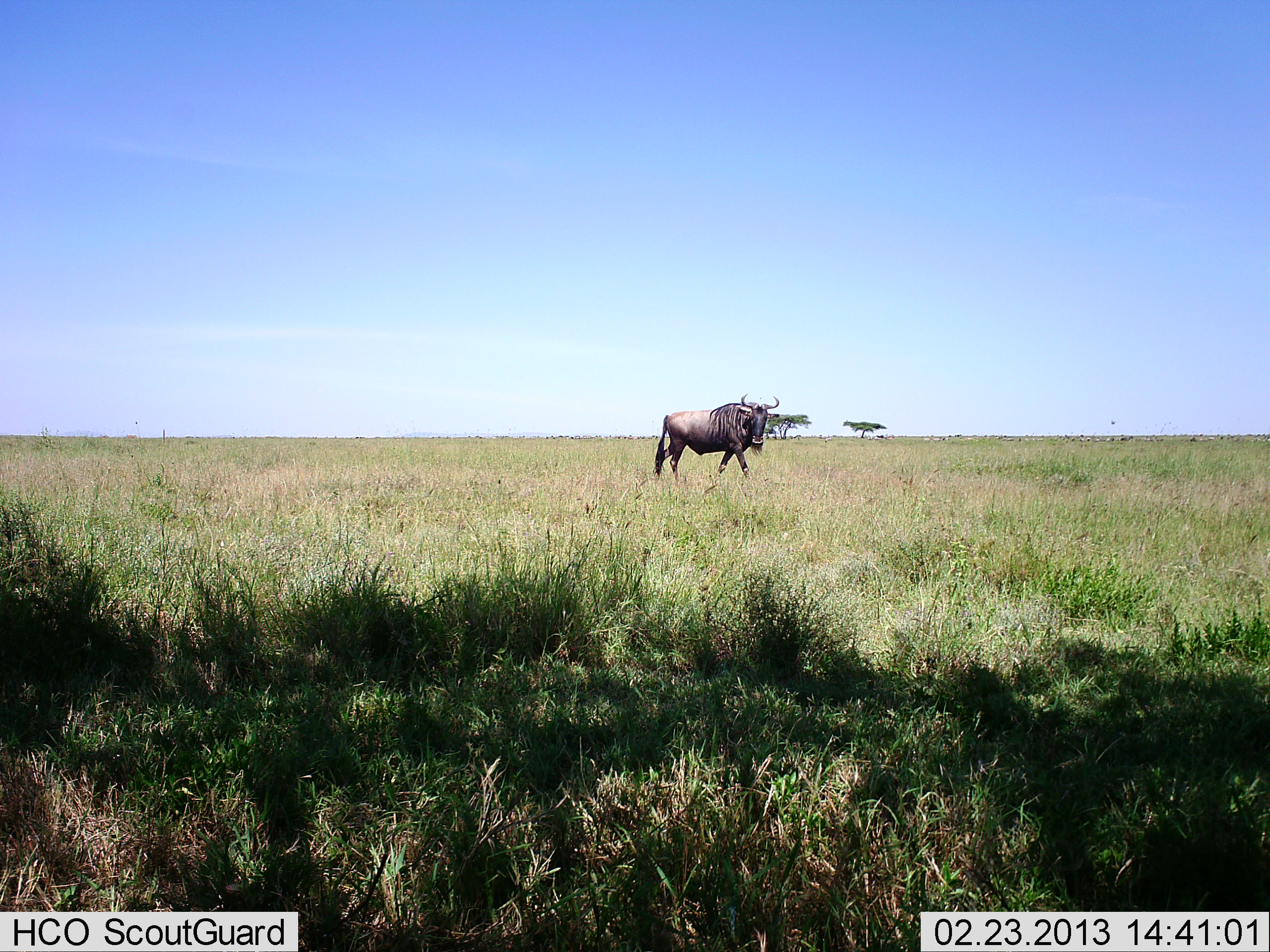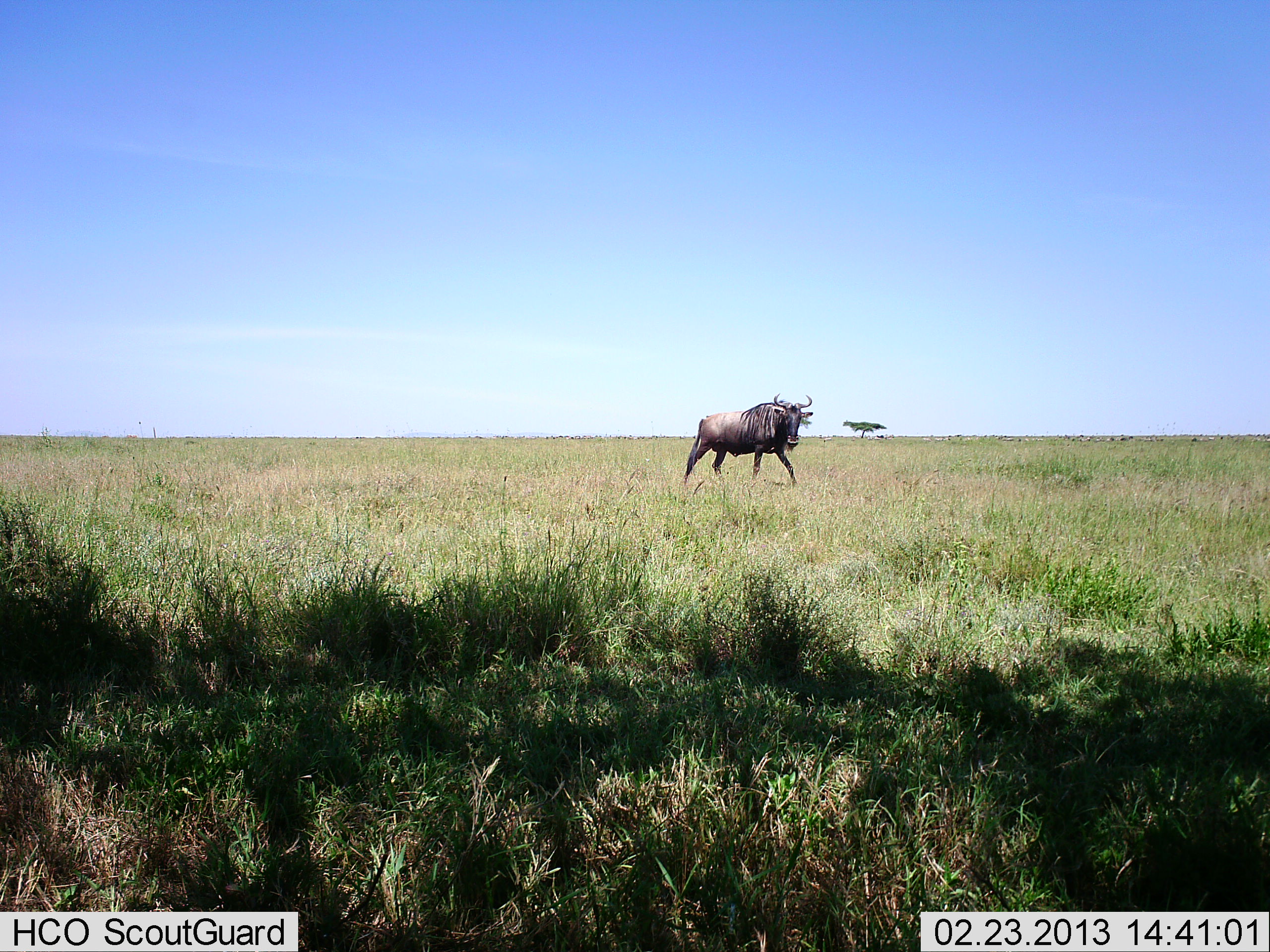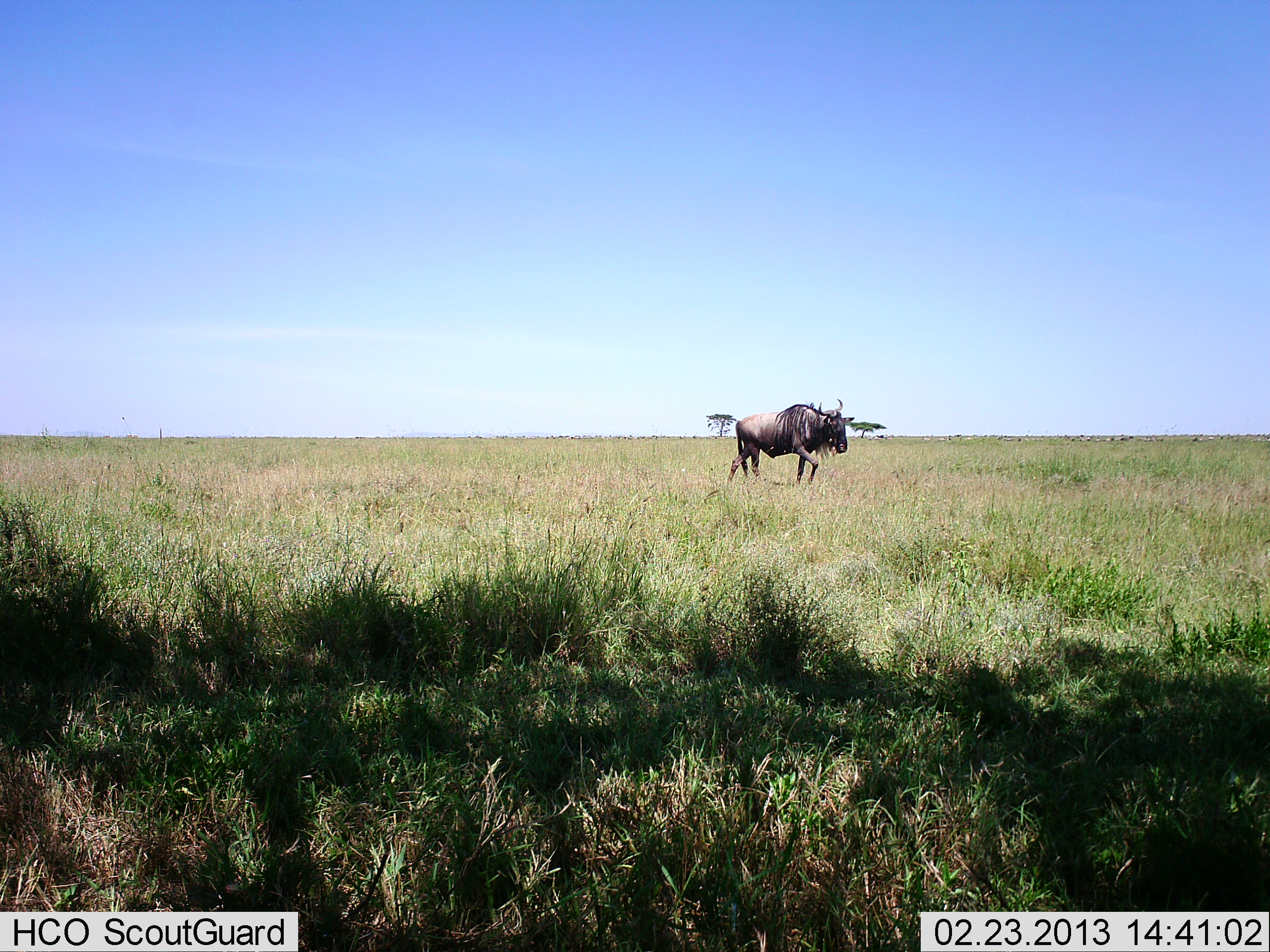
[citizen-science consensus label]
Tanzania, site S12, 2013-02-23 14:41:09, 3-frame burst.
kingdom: Animalia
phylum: Chordata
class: Mammalia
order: Artiodactyla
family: Bovidae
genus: Connochaetes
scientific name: Connochaetes taurinus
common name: blue wildebeest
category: wildebeest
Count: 1.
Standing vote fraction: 4%.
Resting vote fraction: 0%.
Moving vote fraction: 96%.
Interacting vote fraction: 0%.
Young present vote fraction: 0%.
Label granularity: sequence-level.